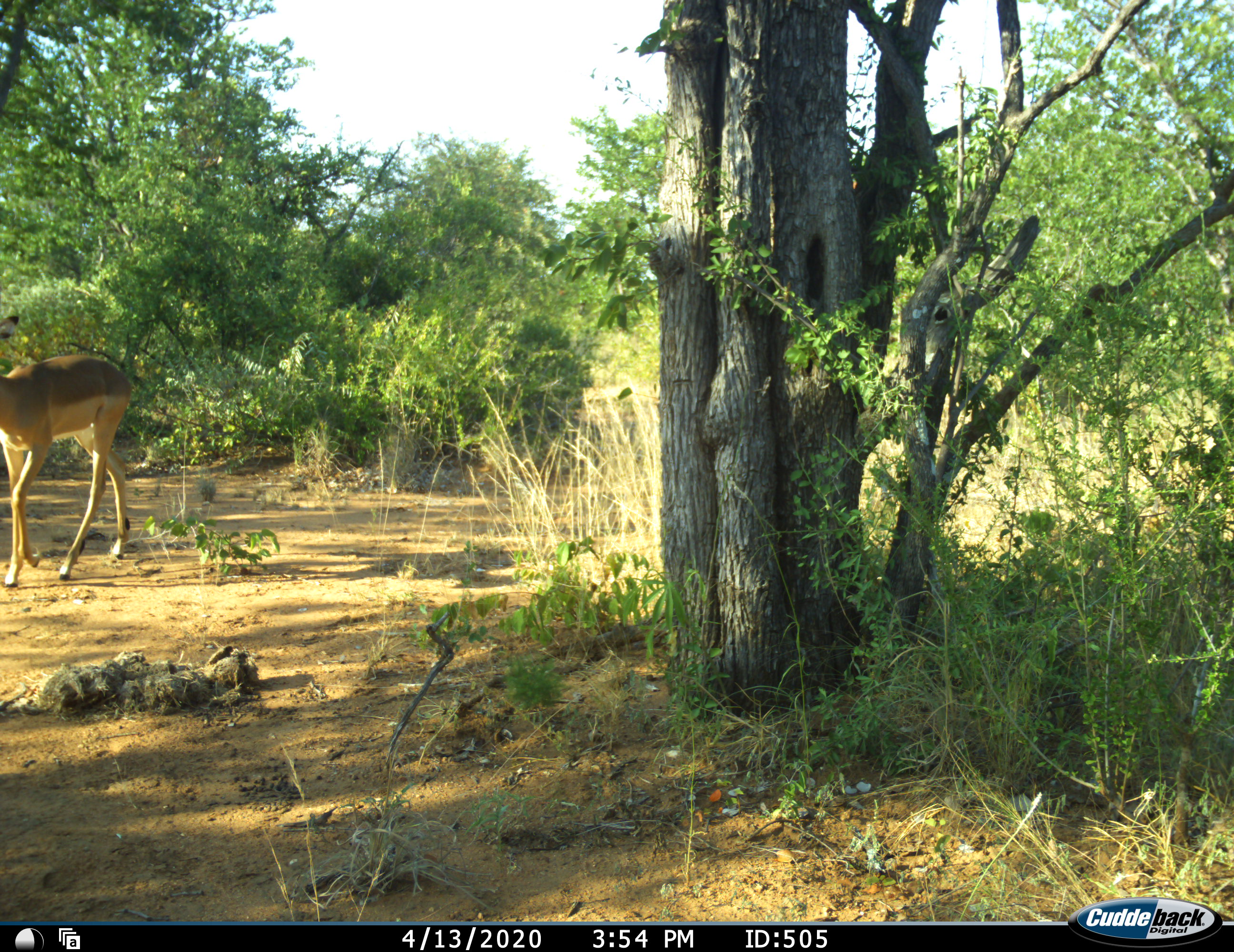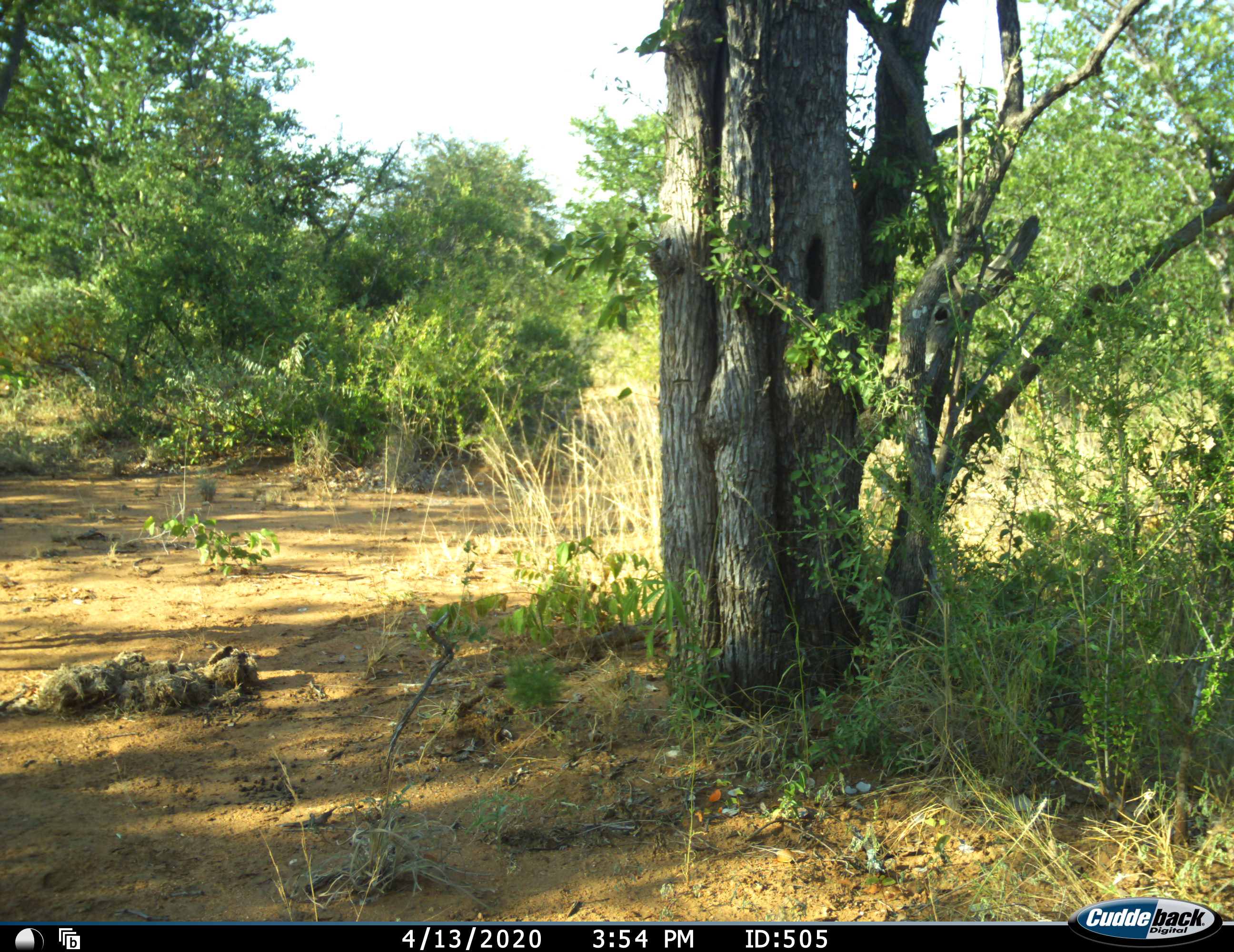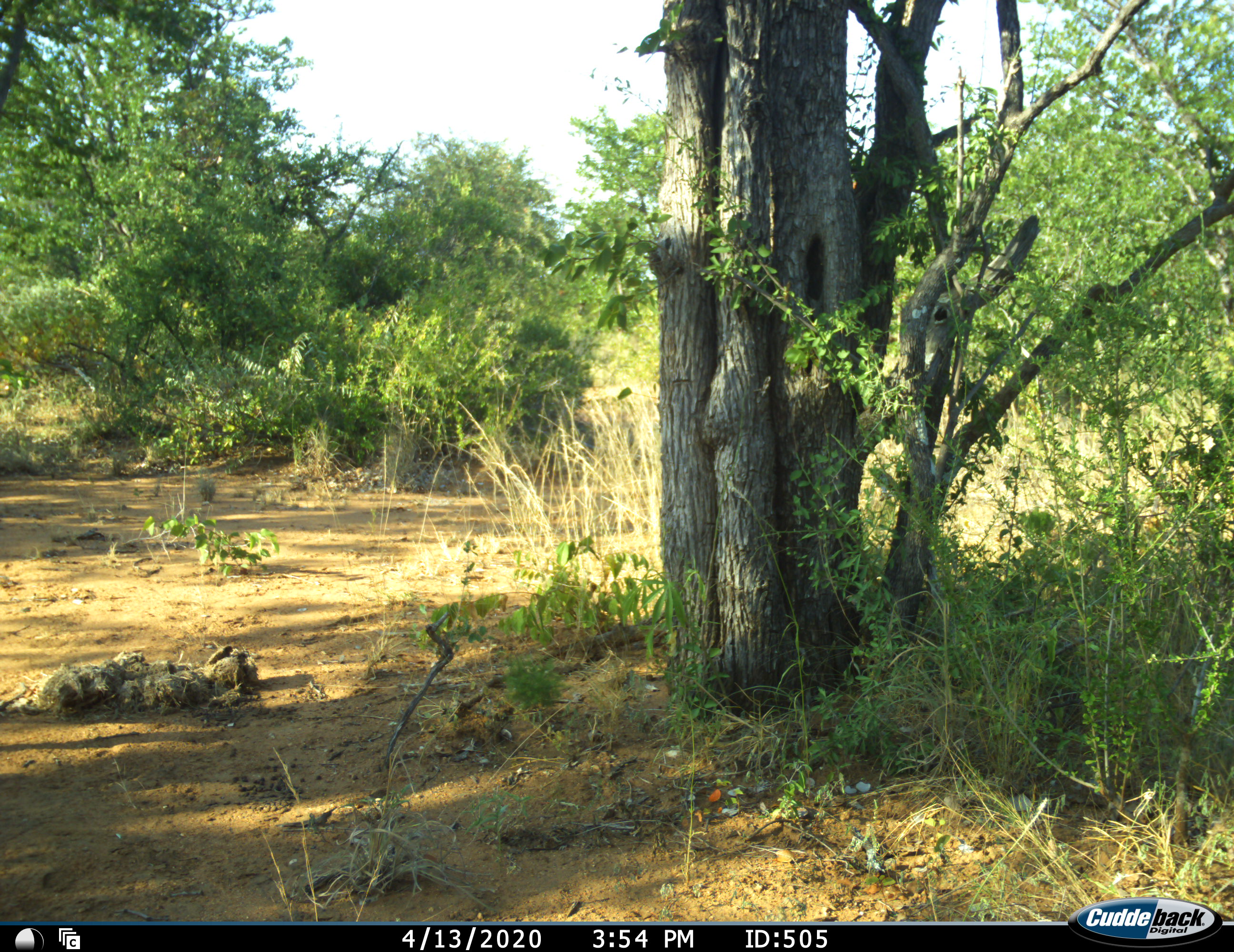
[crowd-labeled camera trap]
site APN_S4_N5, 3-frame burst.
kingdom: Animalia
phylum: Chordata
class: Mammalia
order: Artiodactyla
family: Bovidae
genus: Aepyceros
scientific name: Aepyceros melampus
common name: impala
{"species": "impala (Aepyceros melampus)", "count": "1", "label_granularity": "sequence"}